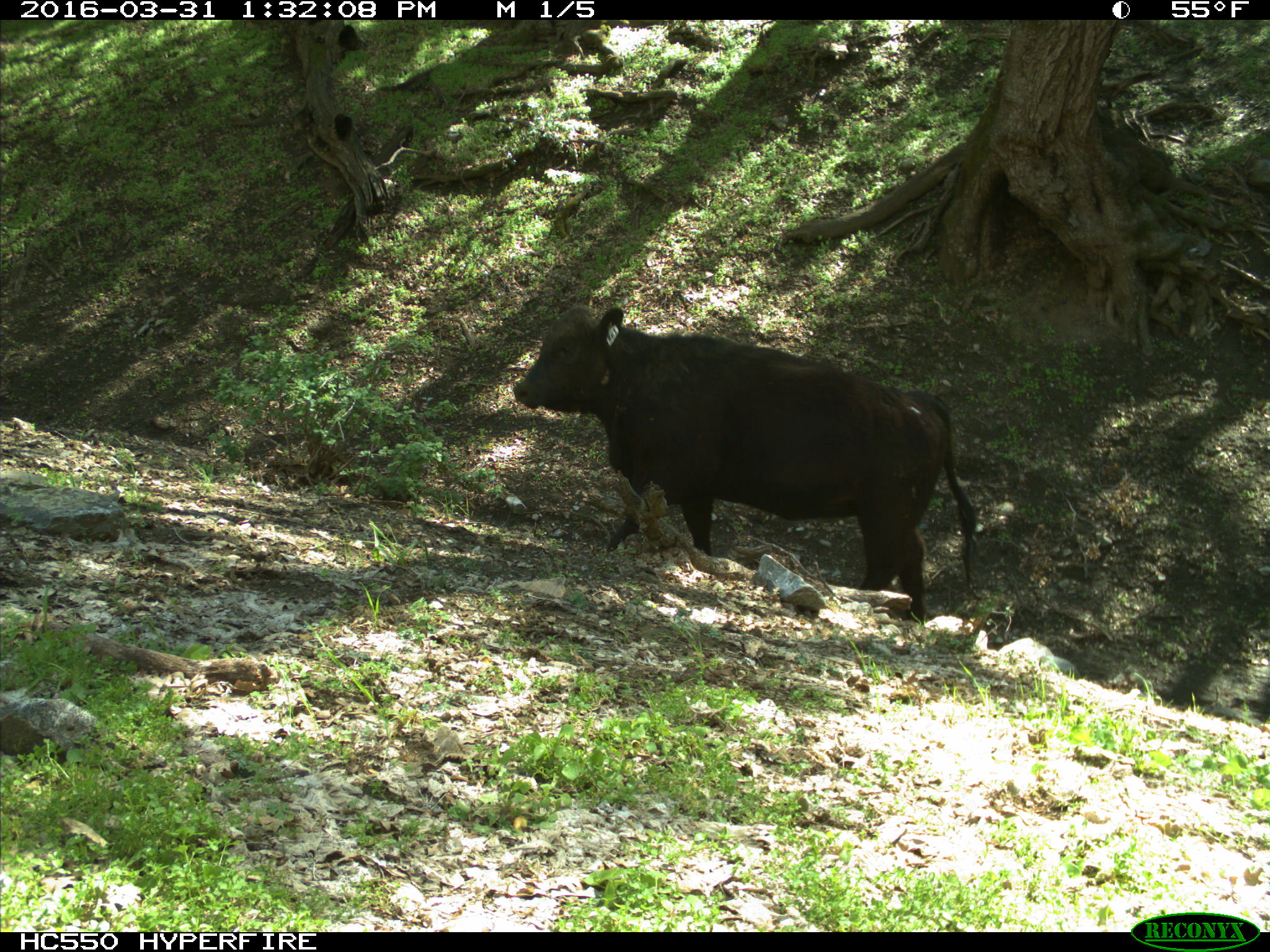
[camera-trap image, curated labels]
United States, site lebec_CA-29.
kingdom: Animalia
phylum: Chordata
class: Mammalia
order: Artiodactyla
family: Bovidae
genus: Bos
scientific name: Bos taurus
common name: domestic cow